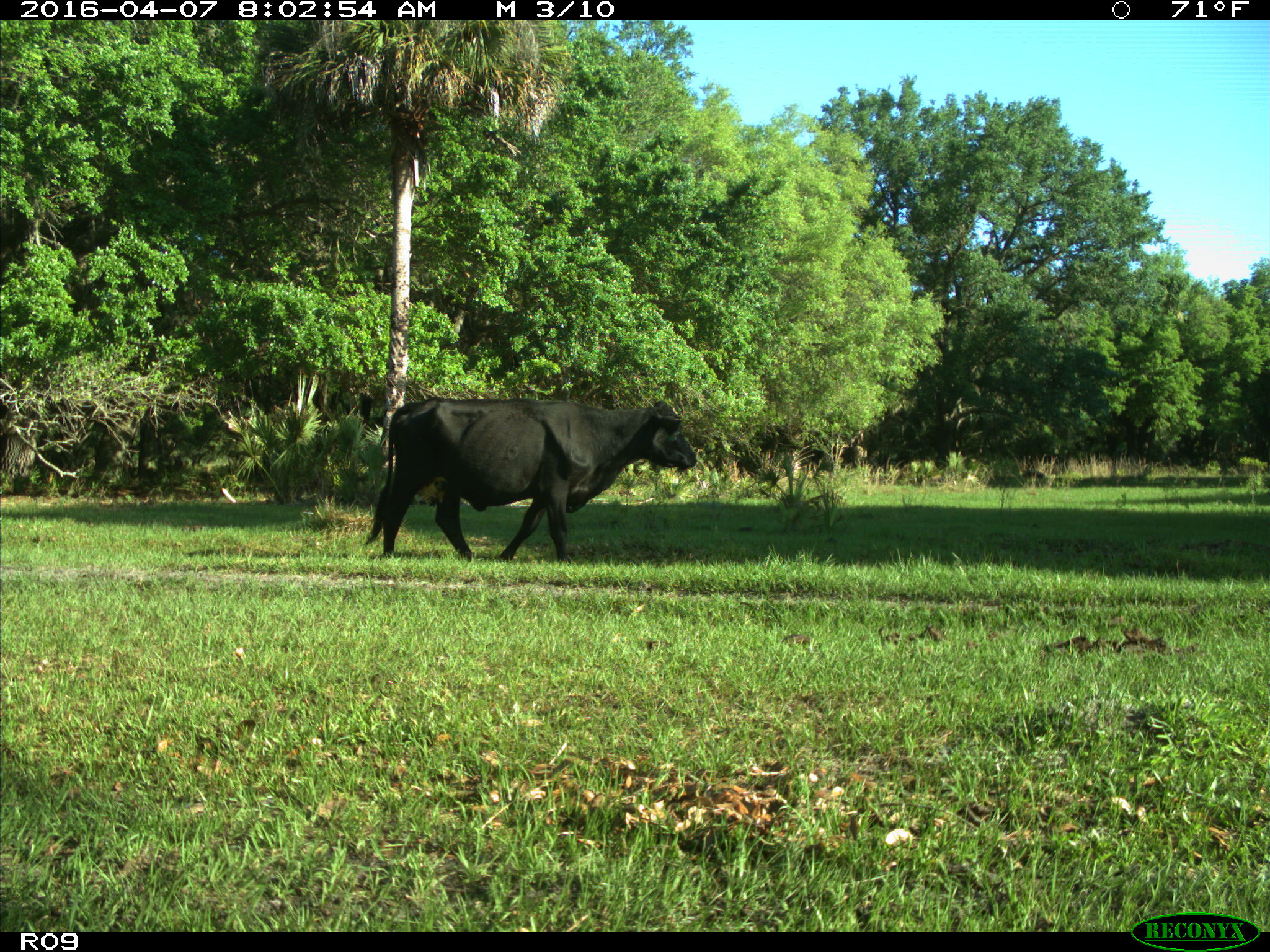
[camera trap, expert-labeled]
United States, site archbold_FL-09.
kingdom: Animalia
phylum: Chordata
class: Mammalia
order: Artiodactyla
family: Bovidae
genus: Bos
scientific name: Bos taurus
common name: domestic cow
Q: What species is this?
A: Bos taurus (domestic cow).